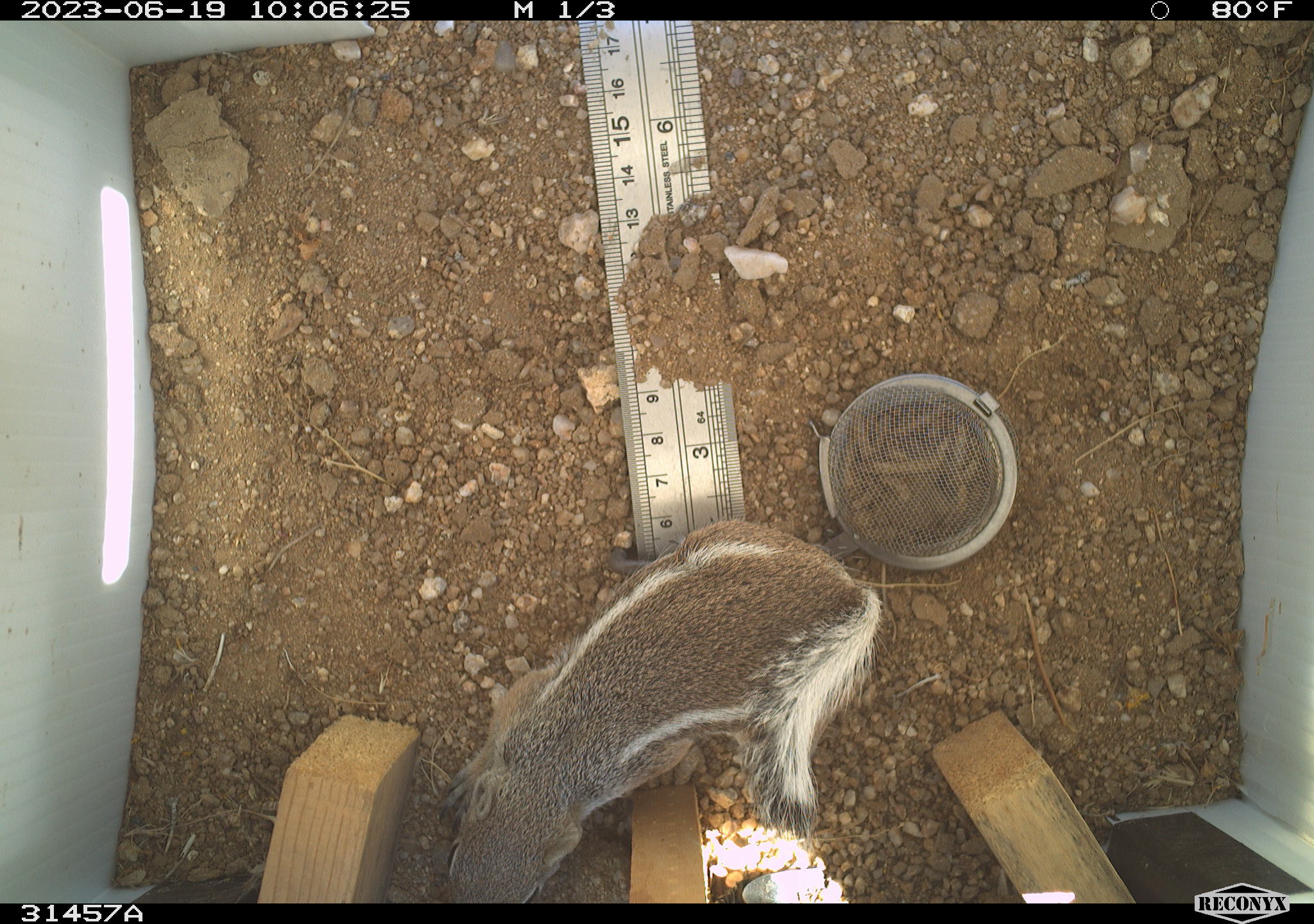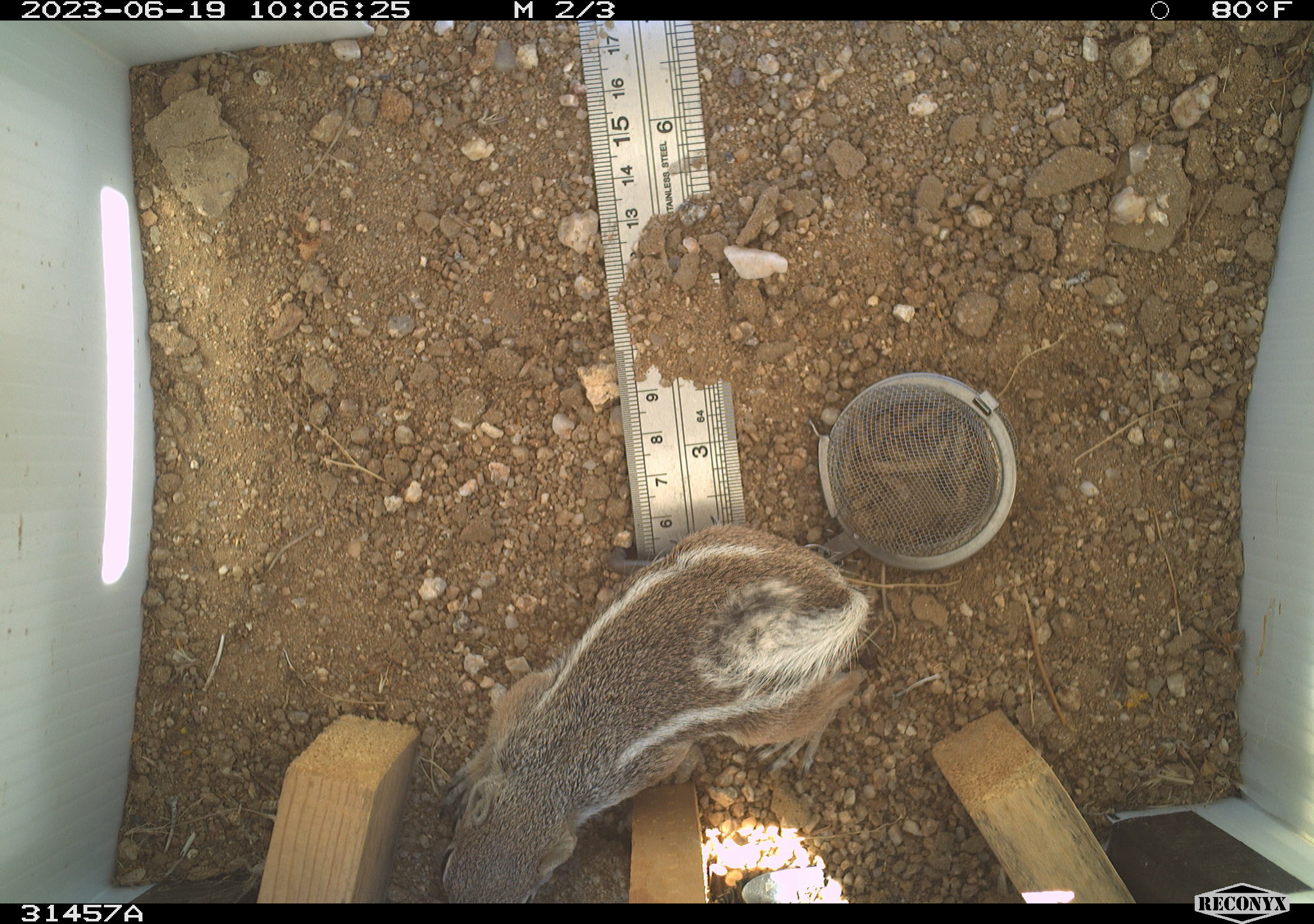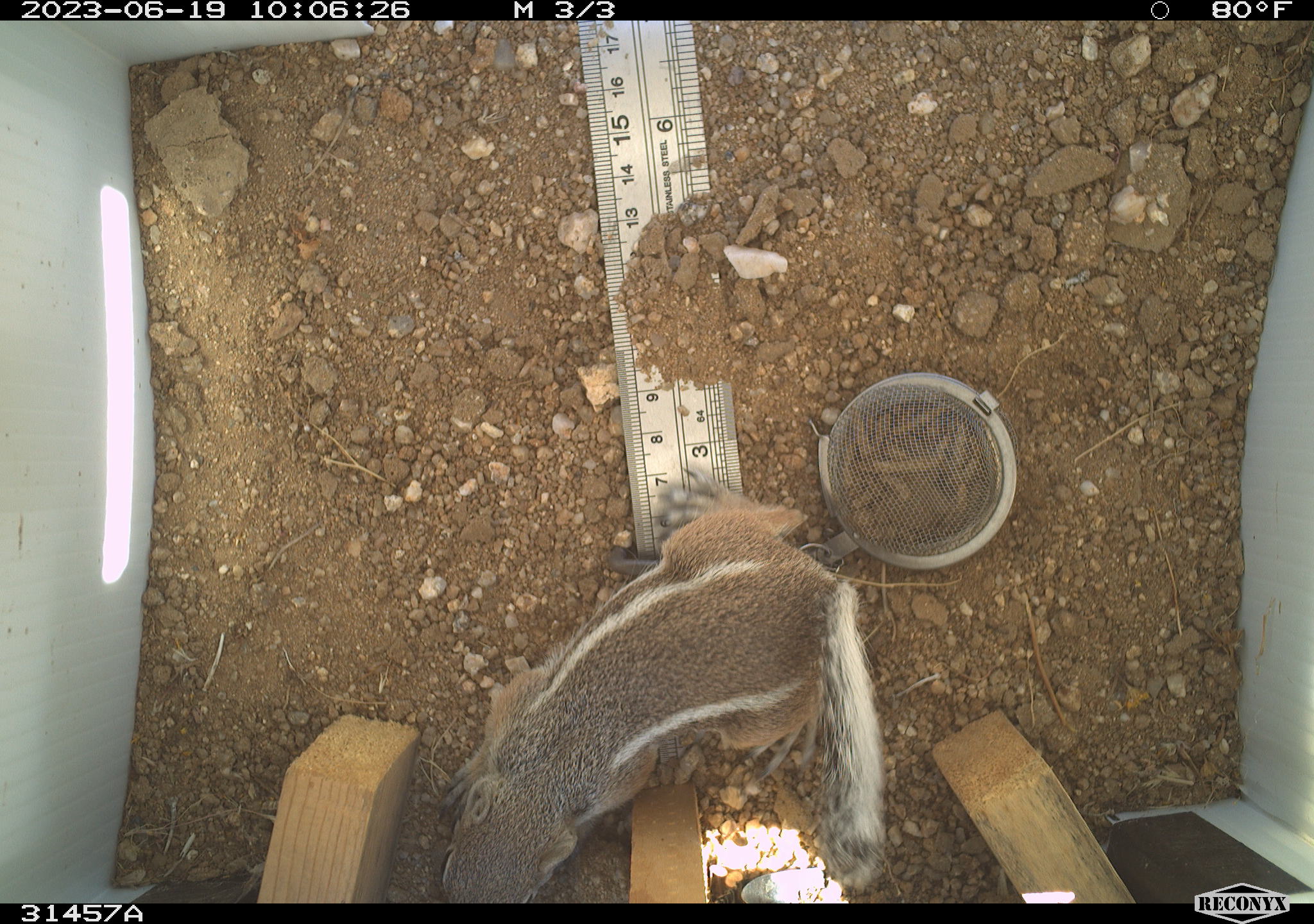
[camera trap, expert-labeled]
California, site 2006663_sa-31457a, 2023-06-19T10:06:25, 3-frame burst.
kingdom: Animalia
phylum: Chordata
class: Mammalia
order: Rodentia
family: Sciuridae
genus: Ammospermophilus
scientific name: Ammospermophilus leucurus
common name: white-tailed antelope squirrel